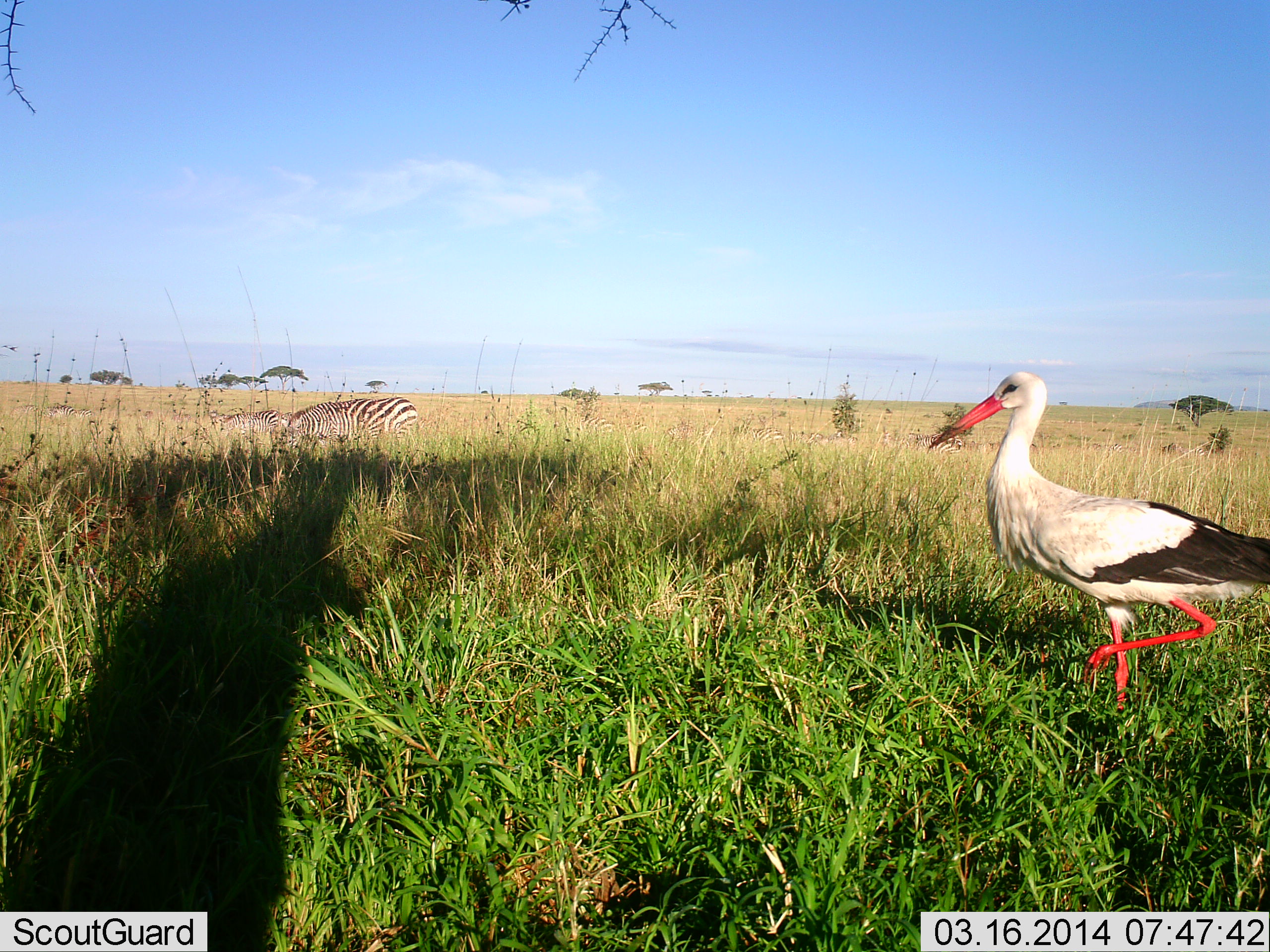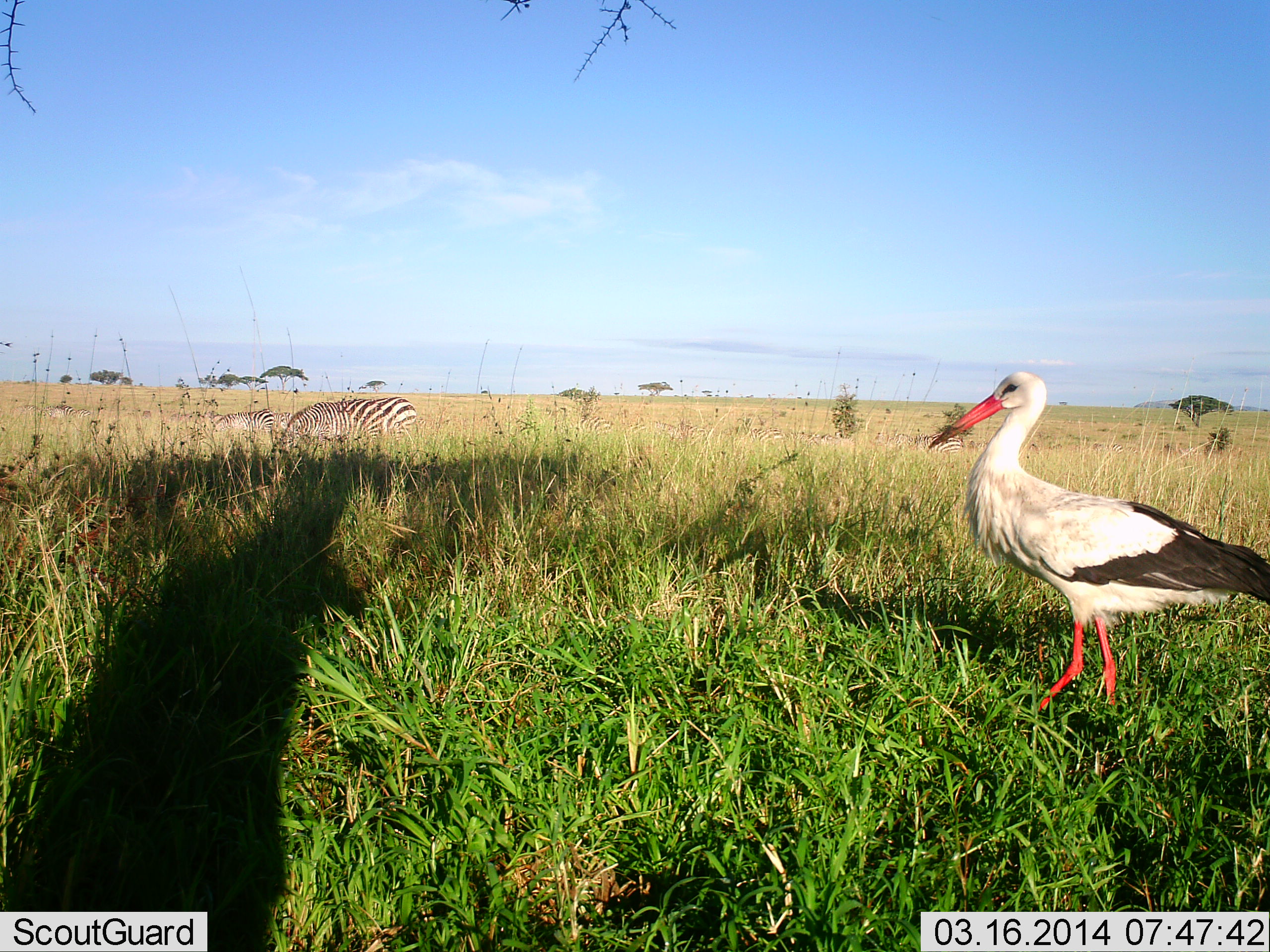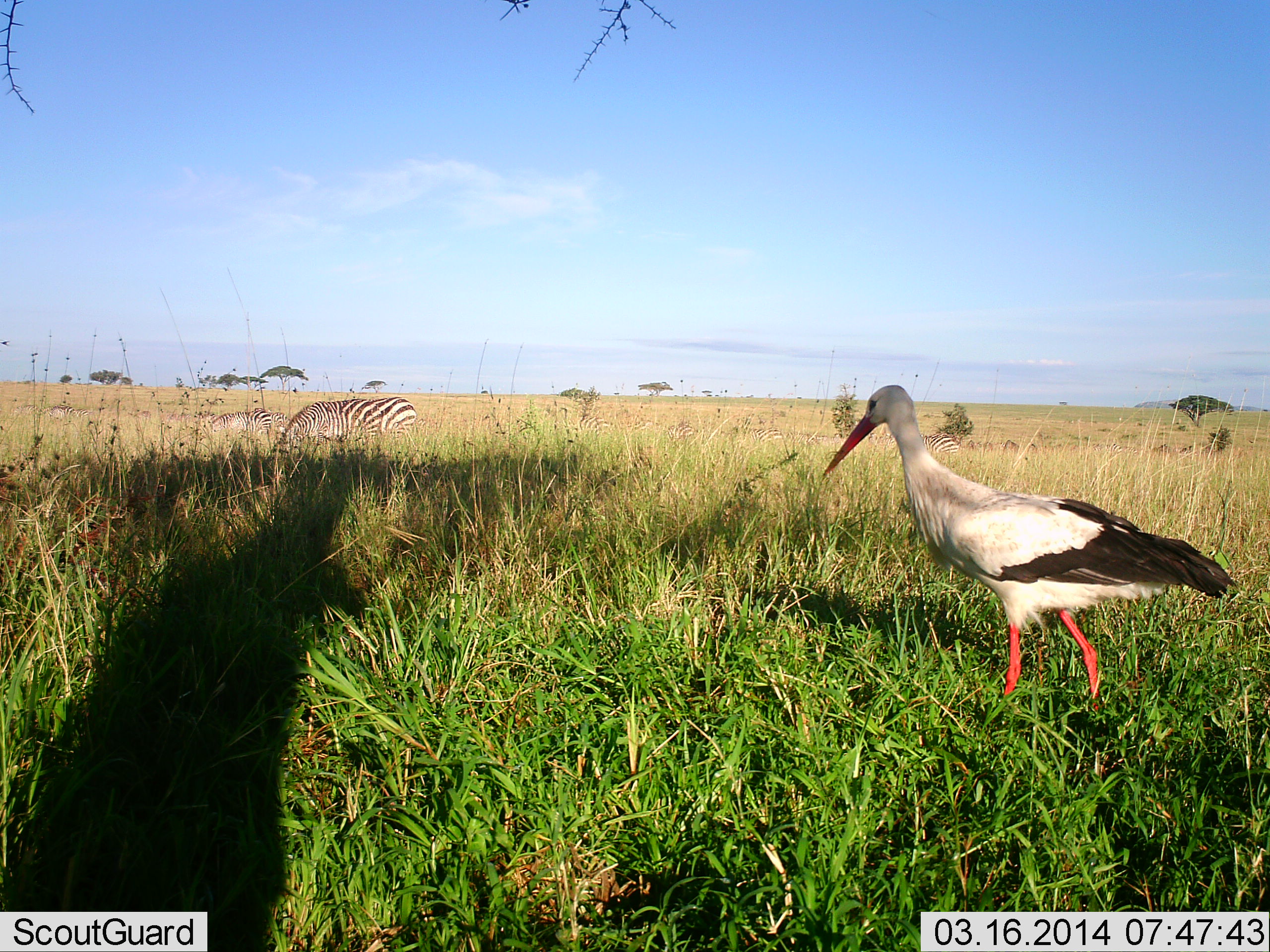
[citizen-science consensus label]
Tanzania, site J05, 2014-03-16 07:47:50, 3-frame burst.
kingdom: Animalia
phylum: Chordata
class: Aves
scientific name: Aves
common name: bird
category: otherbird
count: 1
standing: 27%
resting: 0%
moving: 73%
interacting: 0%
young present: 0%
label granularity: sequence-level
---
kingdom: Animalia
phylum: Chordata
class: Mammalia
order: Perissodactyla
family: Equidae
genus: Equus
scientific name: Equus quagga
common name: plains zebra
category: zebra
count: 3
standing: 20%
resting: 0%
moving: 0%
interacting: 0%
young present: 0%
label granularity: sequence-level